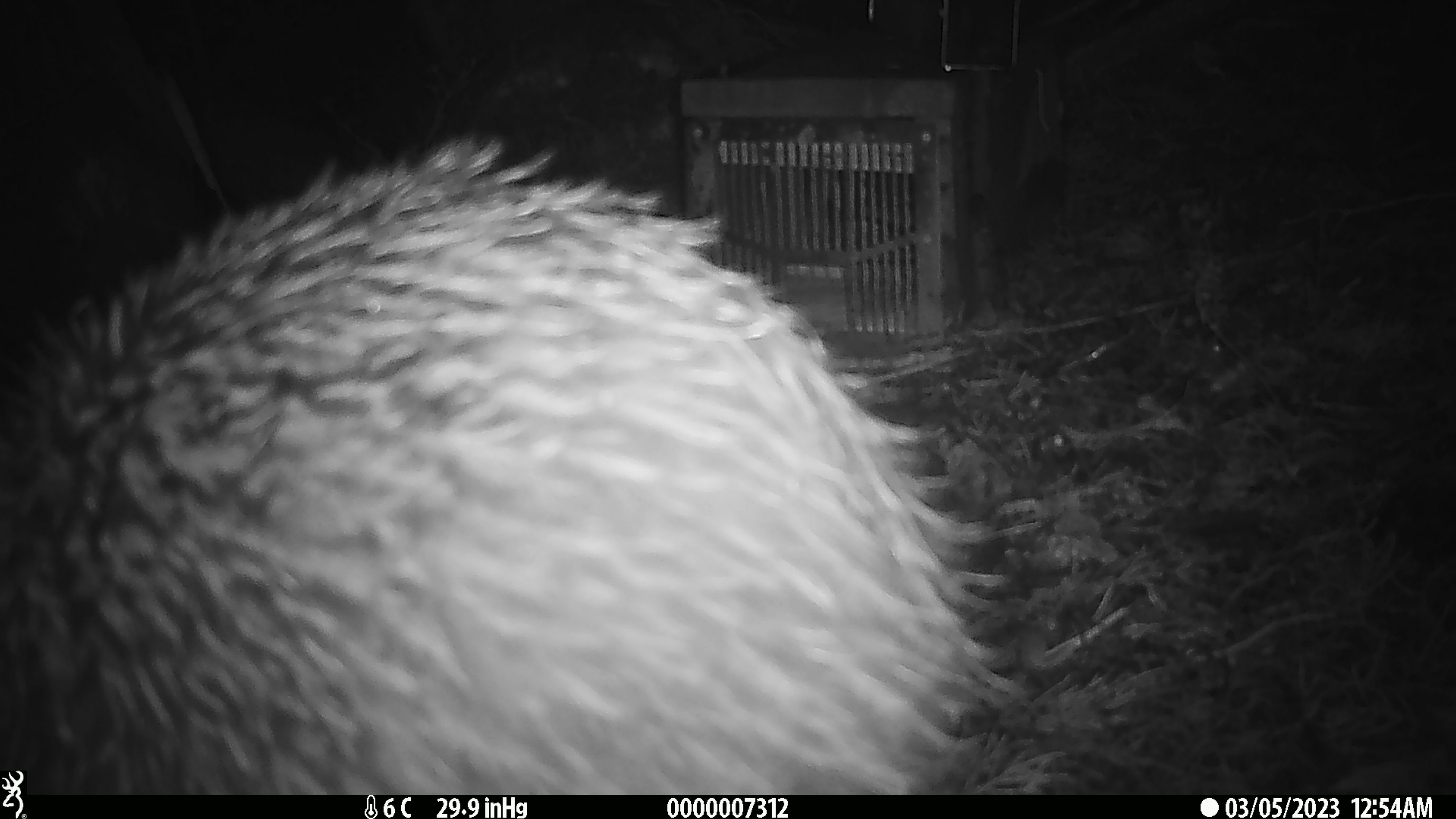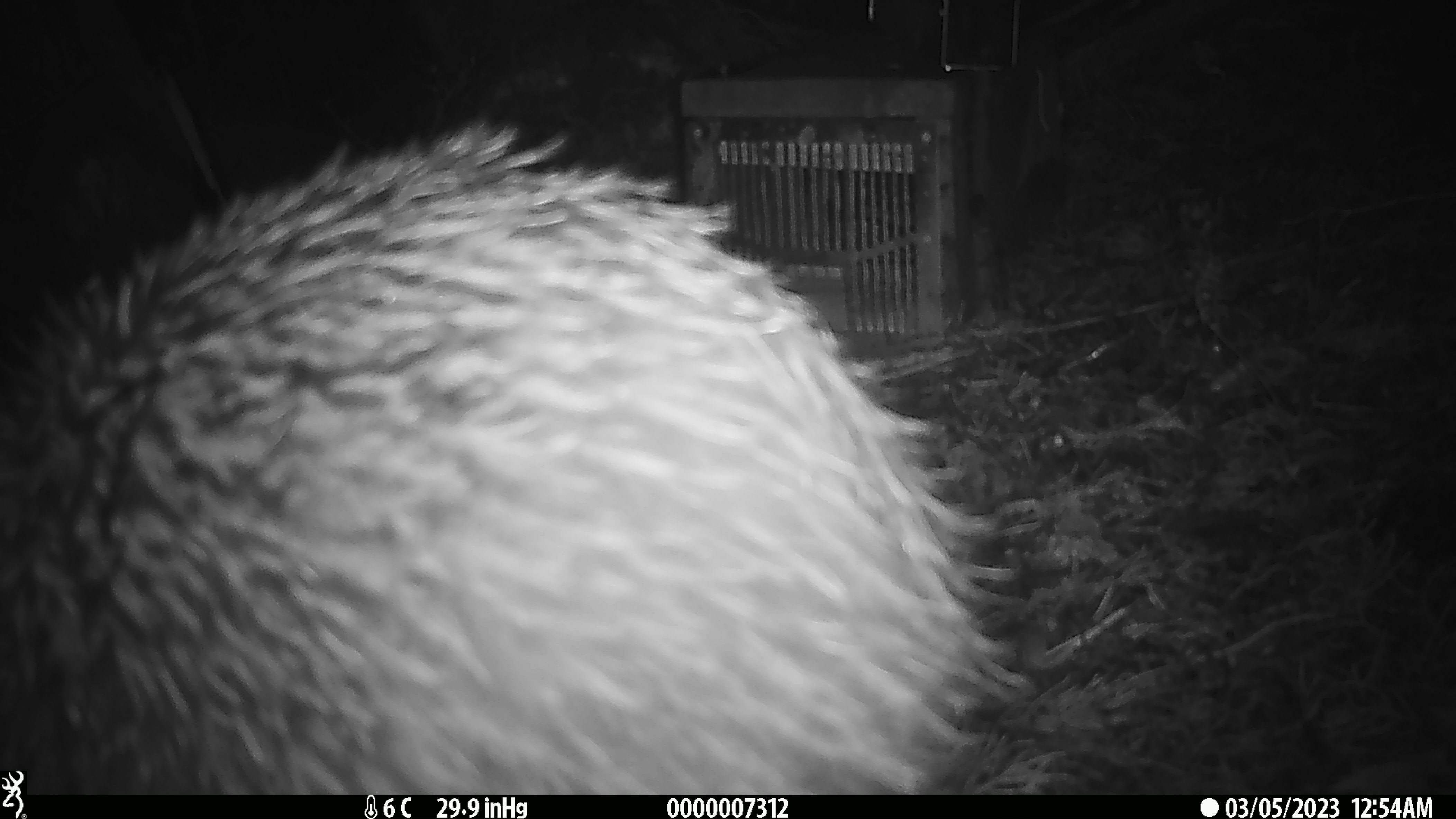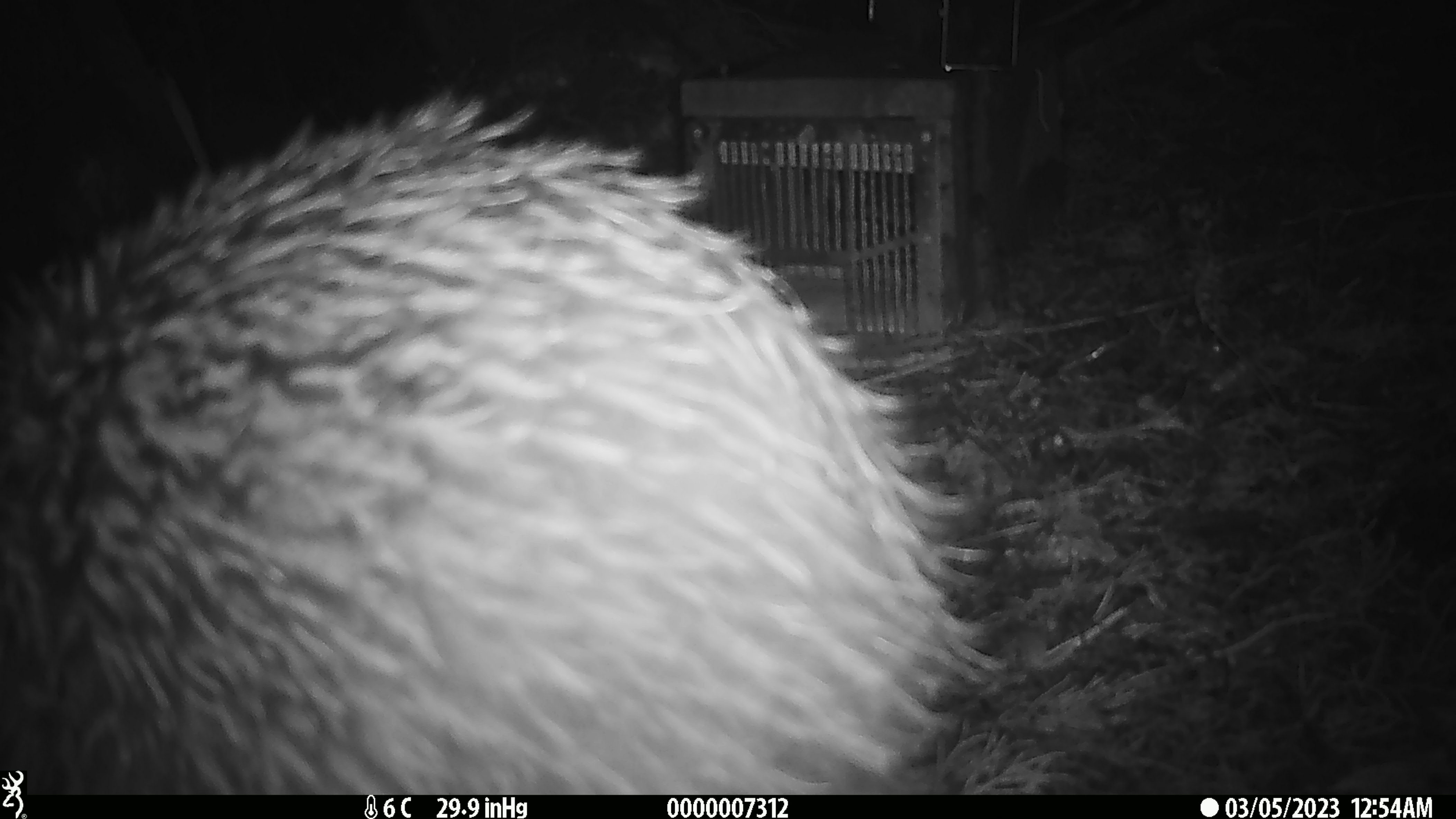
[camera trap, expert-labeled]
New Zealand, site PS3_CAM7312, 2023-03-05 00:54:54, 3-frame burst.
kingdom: Animalia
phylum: Chordata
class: Aves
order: Apterygiformes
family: Apterygidae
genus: Apteryx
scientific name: Apteryx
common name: kiwi